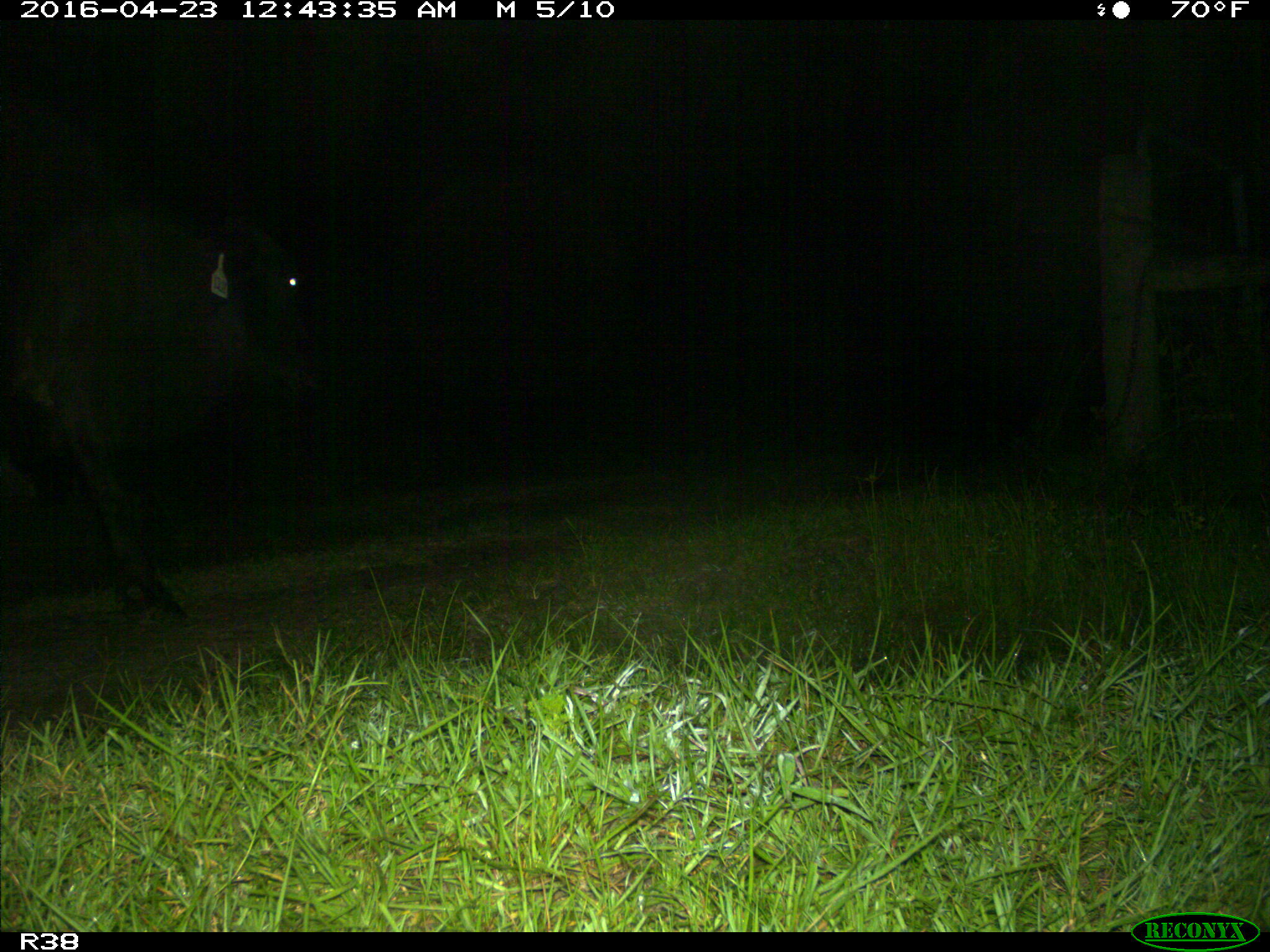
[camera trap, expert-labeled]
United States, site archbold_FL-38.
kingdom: Animalia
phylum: Chordata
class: Mammalia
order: Artiodactyla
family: Bovidae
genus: Bos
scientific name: Bos taurus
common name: domestic cow